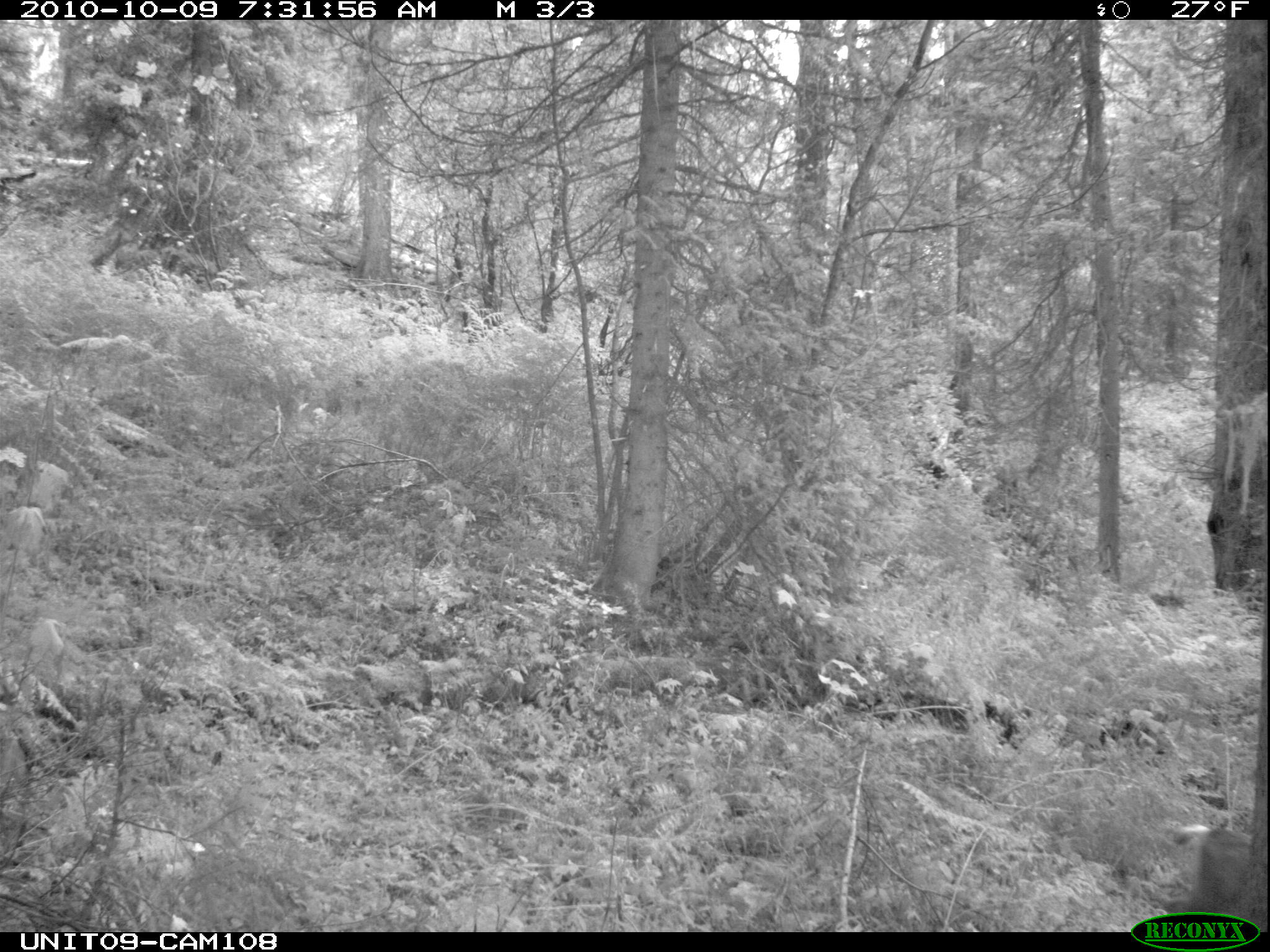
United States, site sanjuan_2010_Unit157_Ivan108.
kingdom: Animalia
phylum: Chordata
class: Mammalia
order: Artiodactyla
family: Cervidae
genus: Odocoileus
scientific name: Odocoileus hemionus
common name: mule deer